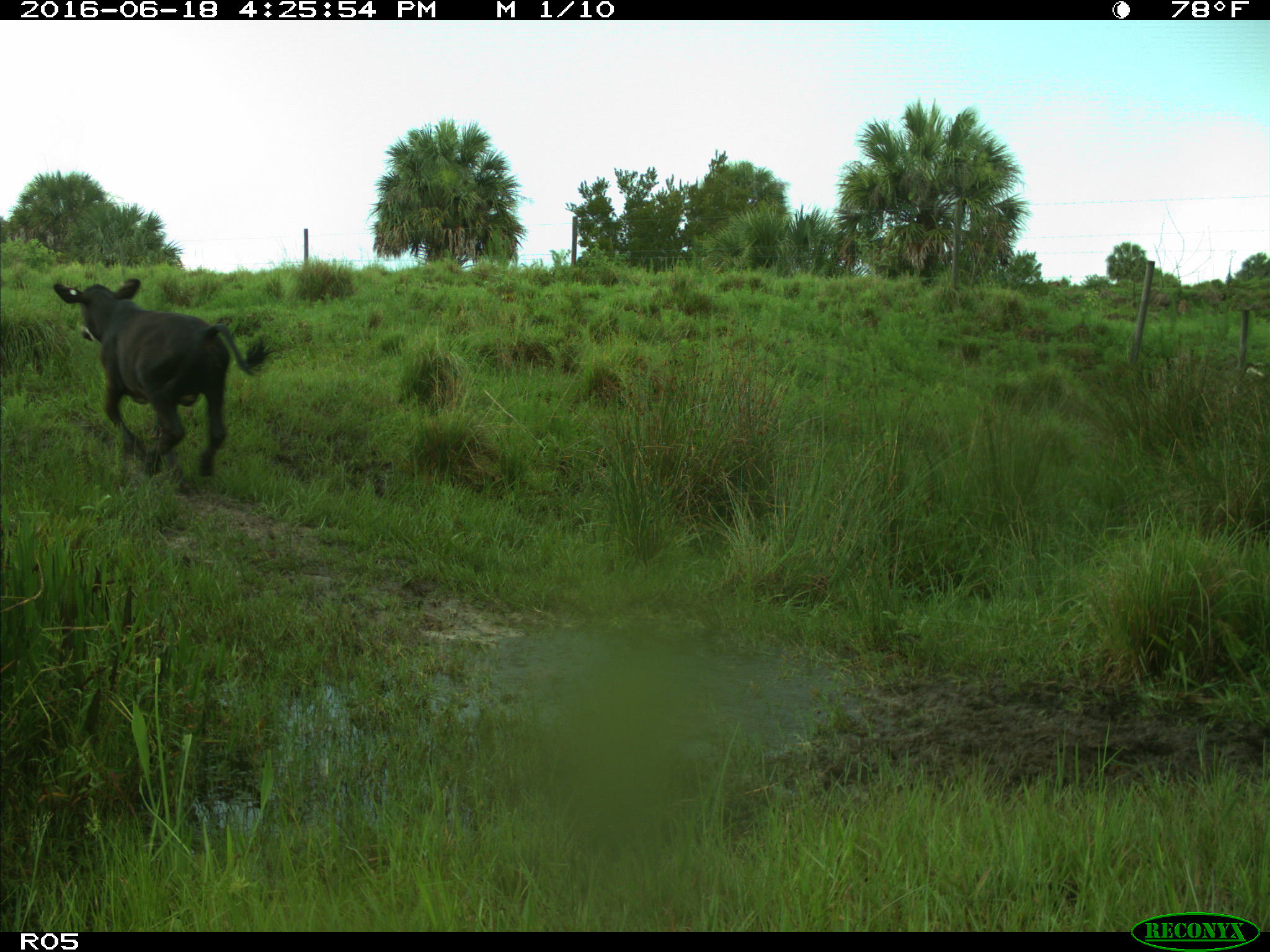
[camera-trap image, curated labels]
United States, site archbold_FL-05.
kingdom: Animalia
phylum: Chordata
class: Mammalia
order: Artiodactyla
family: Bovidae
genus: Bos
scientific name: Bos taurus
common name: domestic cow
Bos taurus (domestic cow).